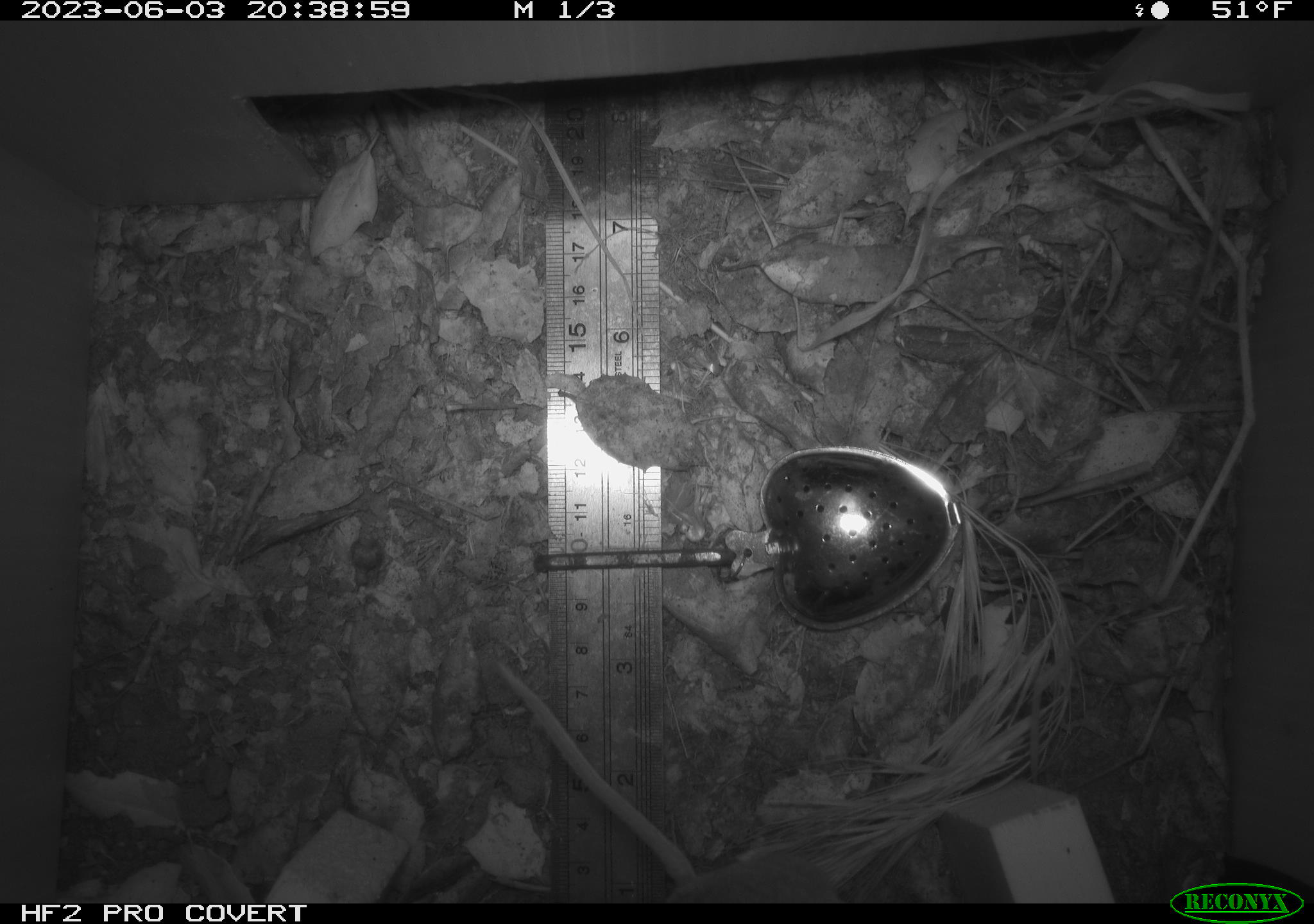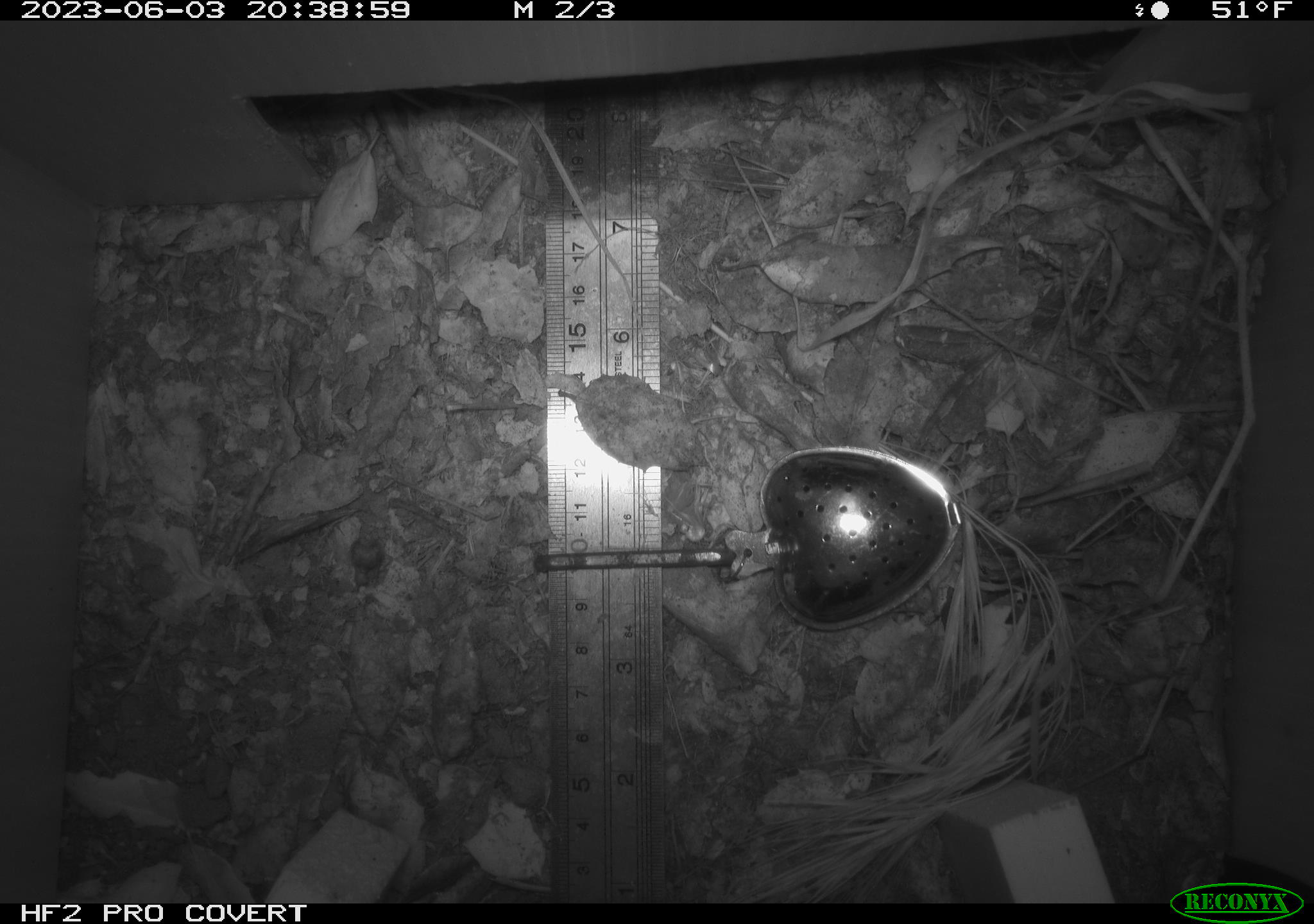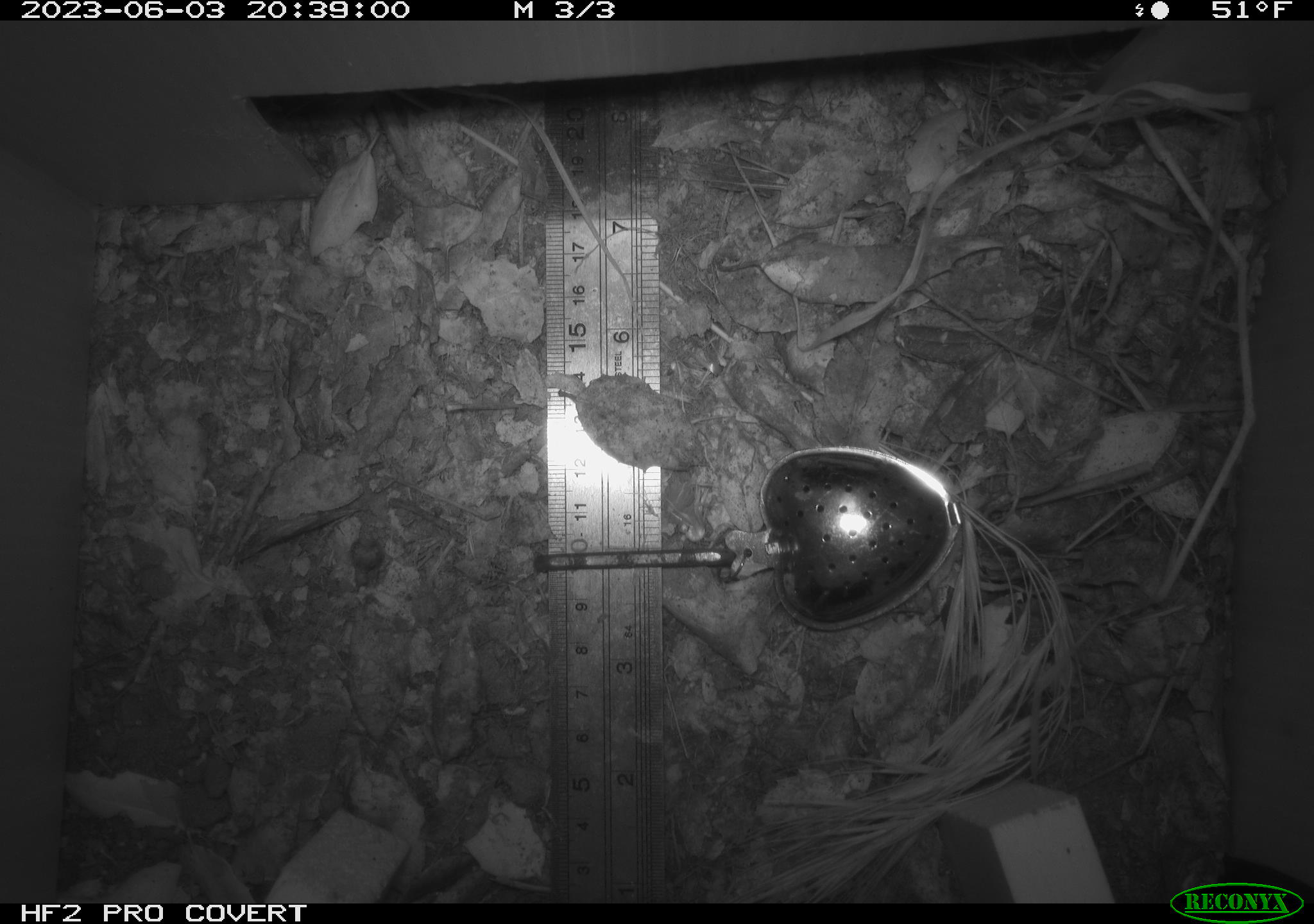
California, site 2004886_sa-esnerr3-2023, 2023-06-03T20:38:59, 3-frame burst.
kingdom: Animalia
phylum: Chordata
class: Mammalia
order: Rodentia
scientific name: Rodentia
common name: mouse species